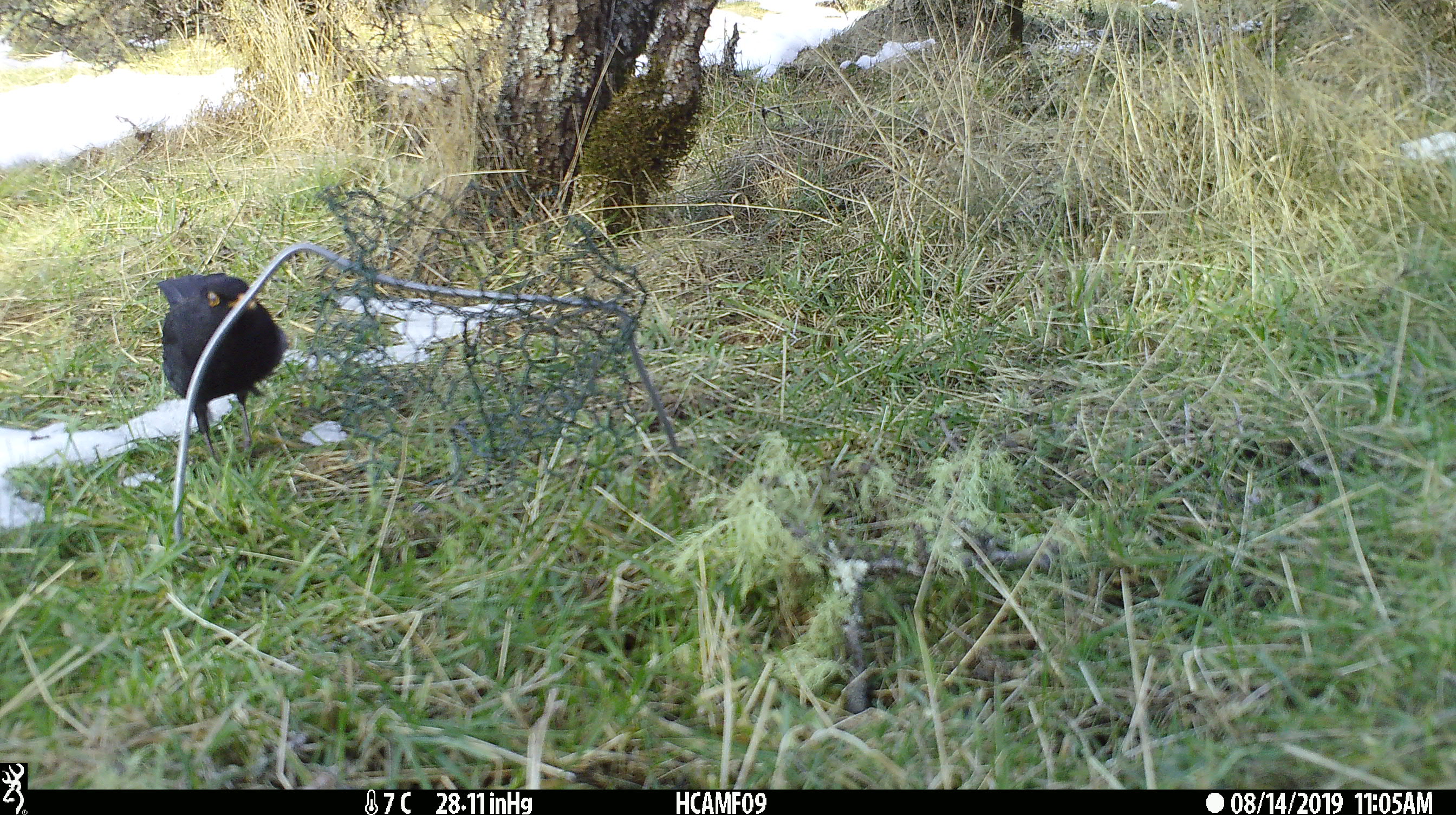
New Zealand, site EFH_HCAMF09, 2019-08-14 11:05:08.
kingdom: Animalia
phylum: Chordata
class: Aves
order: Passeriformes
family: Turdidae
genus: Turdus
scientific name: Turdus merula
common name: eurasian blackbird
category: blackbird